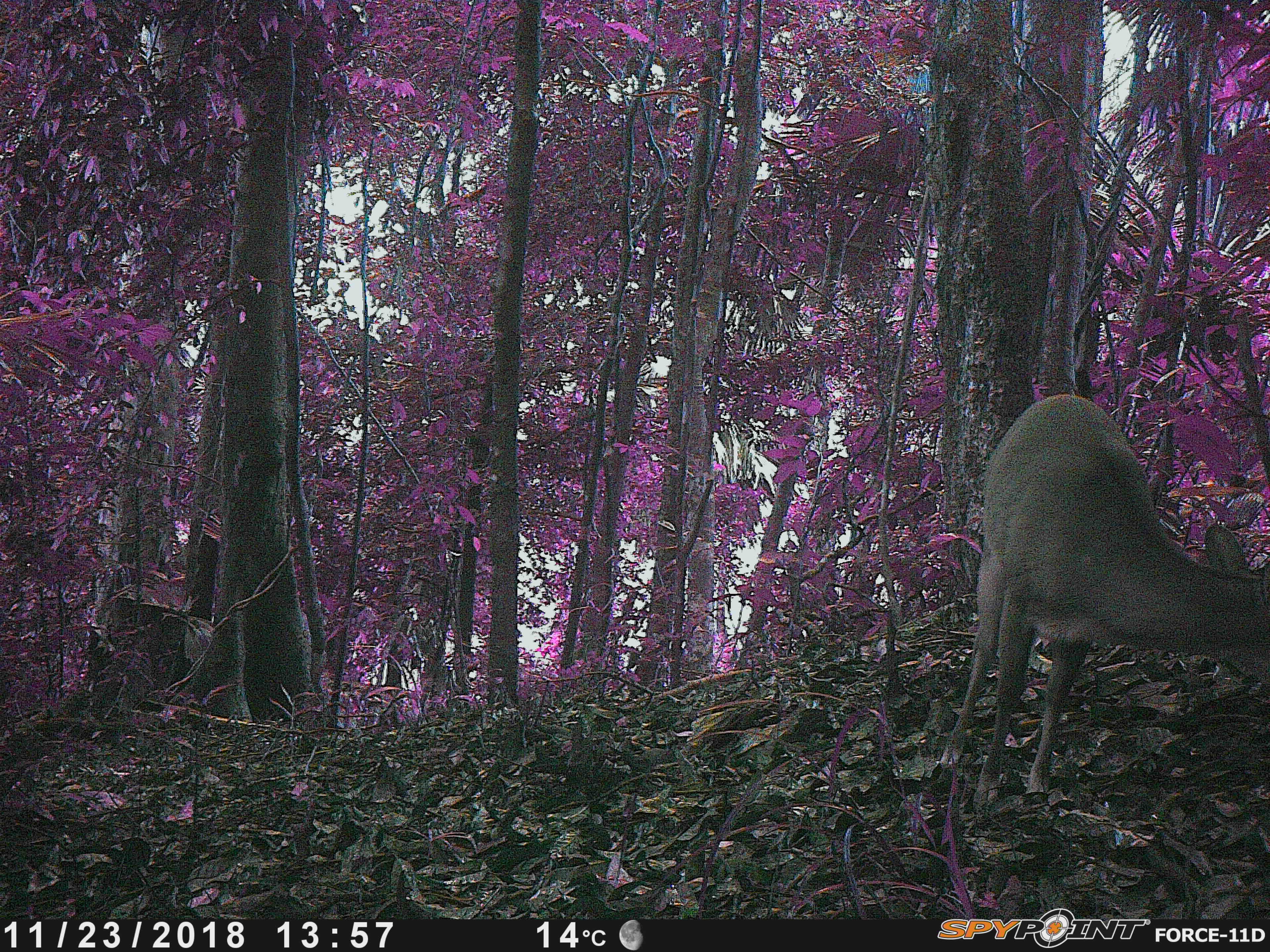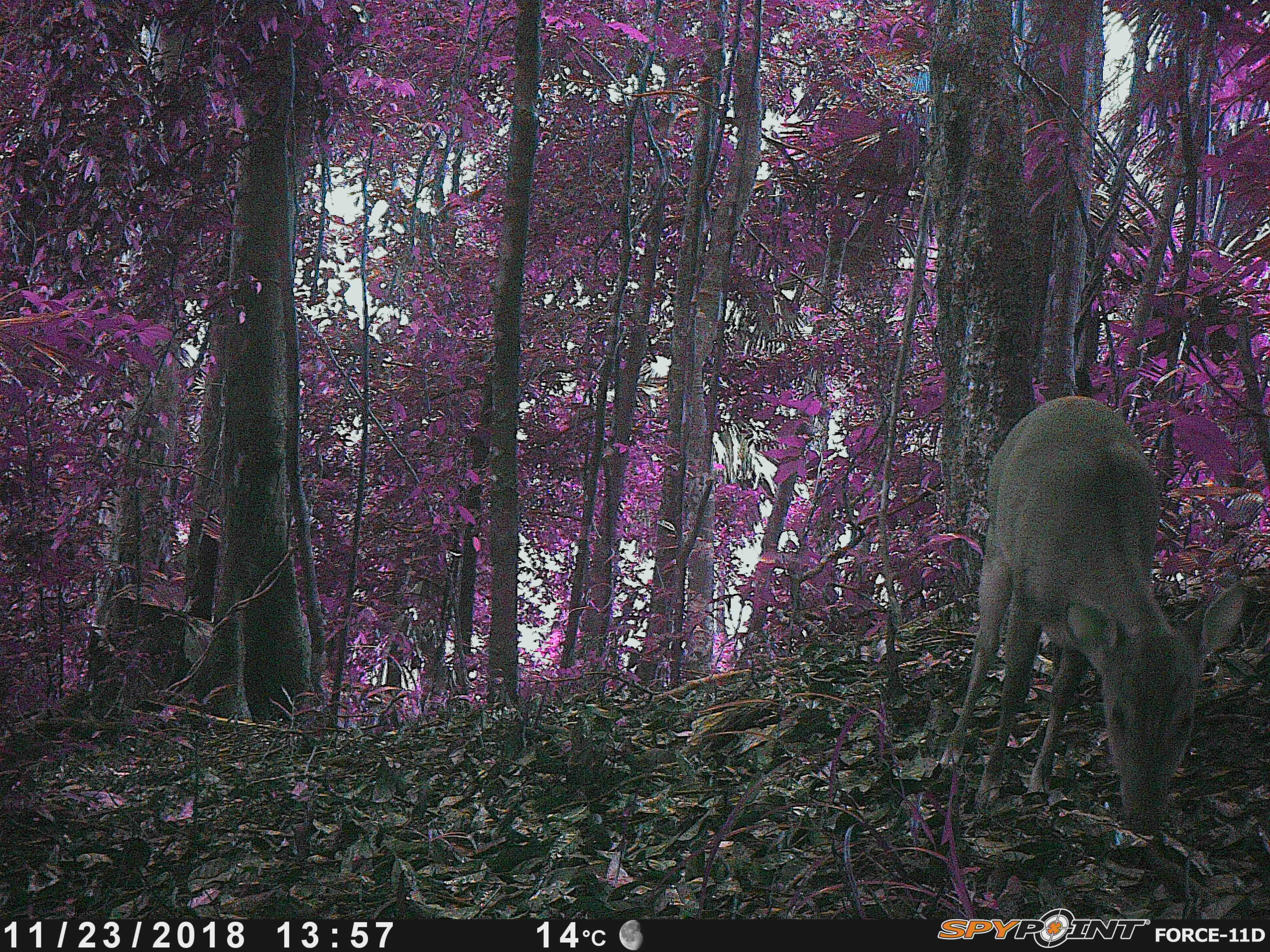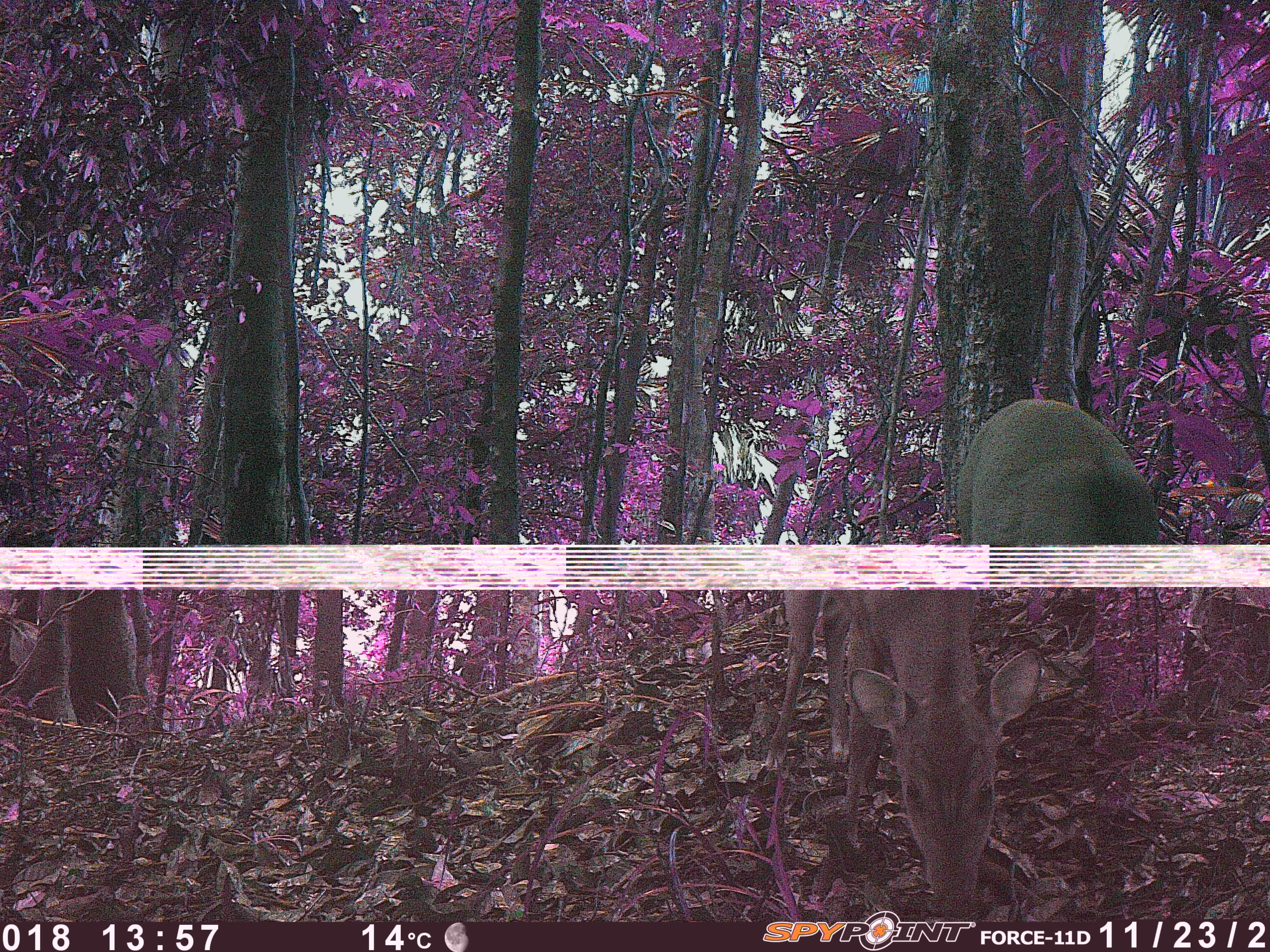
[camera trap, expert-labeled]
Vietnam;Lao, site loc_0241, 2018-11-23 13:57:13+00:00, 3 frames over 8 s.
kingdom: Animalia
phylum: Chordata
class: Mammalia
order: Artiodactyla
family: Cervidae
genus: Muntiacus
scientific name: Muntiacus vuquangensis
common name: large-antlered muntjac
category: large antlered muntjac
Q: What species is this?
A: Large antlered muntjac (large-antlered muntjac) (Muntiacus vuquangensis).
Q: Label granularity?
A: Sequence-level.